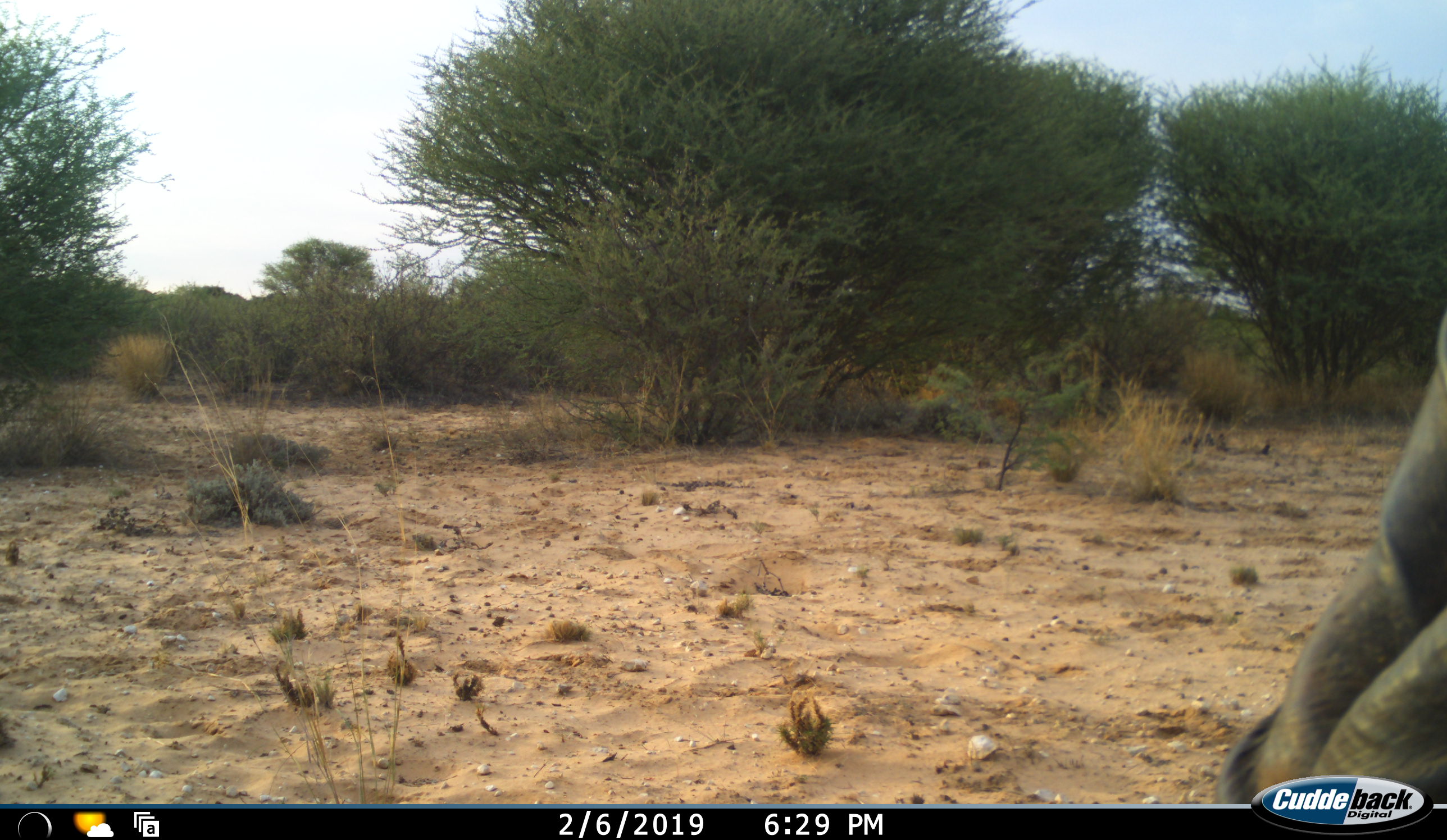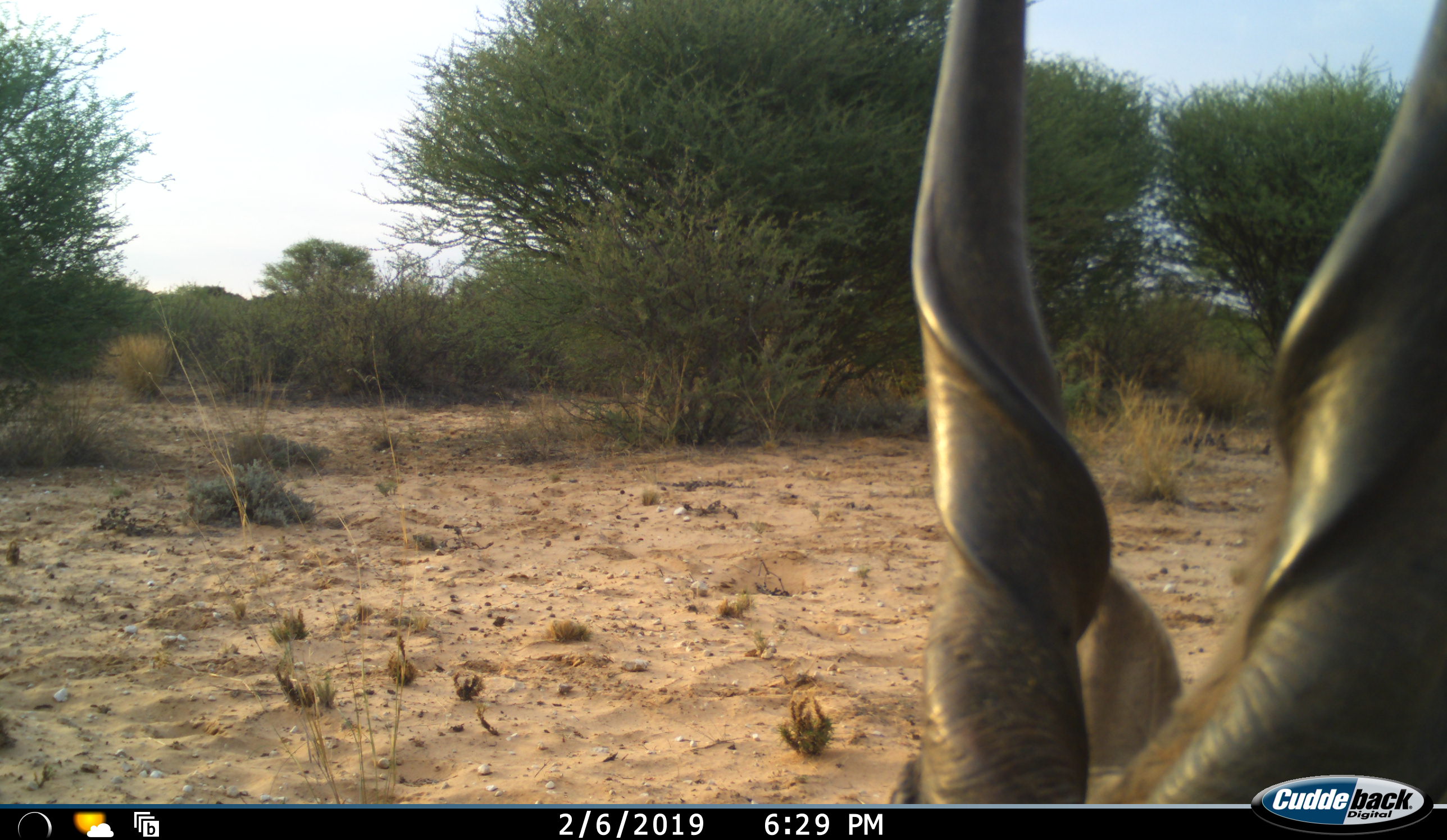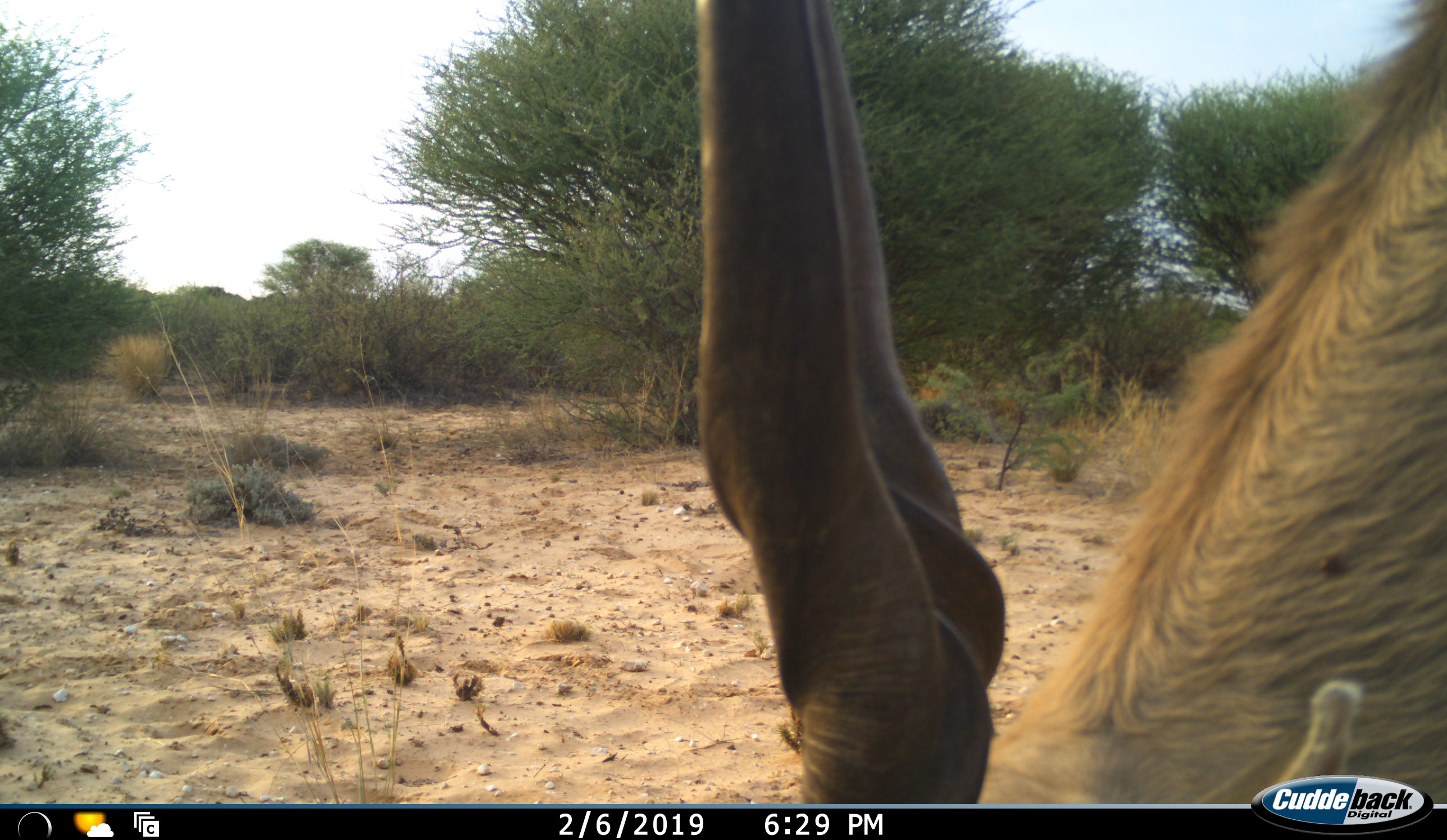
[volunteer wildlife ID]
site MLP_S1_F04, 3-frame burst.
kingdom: Animalia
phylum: Chordata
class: Mammalia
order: Artiodactyla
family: Bovidae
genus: Tragelaphus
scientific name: Tragelaphus oryx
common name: eland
Eland (Tragelaphus oryx), count 1. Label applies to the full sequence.